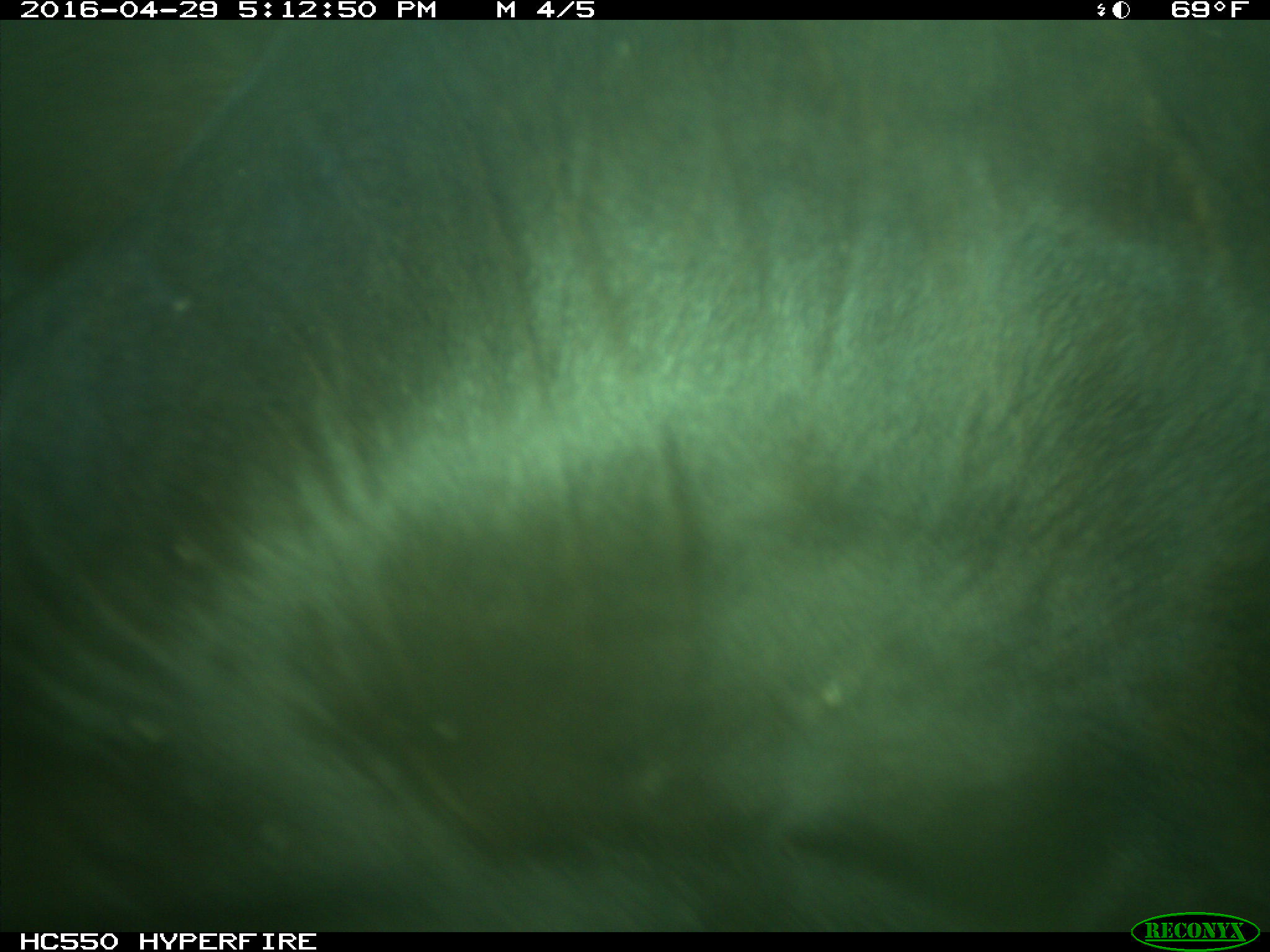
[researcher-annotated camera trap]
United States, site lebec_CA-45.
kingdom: Animalia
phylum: Chordata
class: Mammalia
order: Artiodactyla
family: Bovidae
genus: Bos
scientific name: Bos taurus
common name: domestic cow